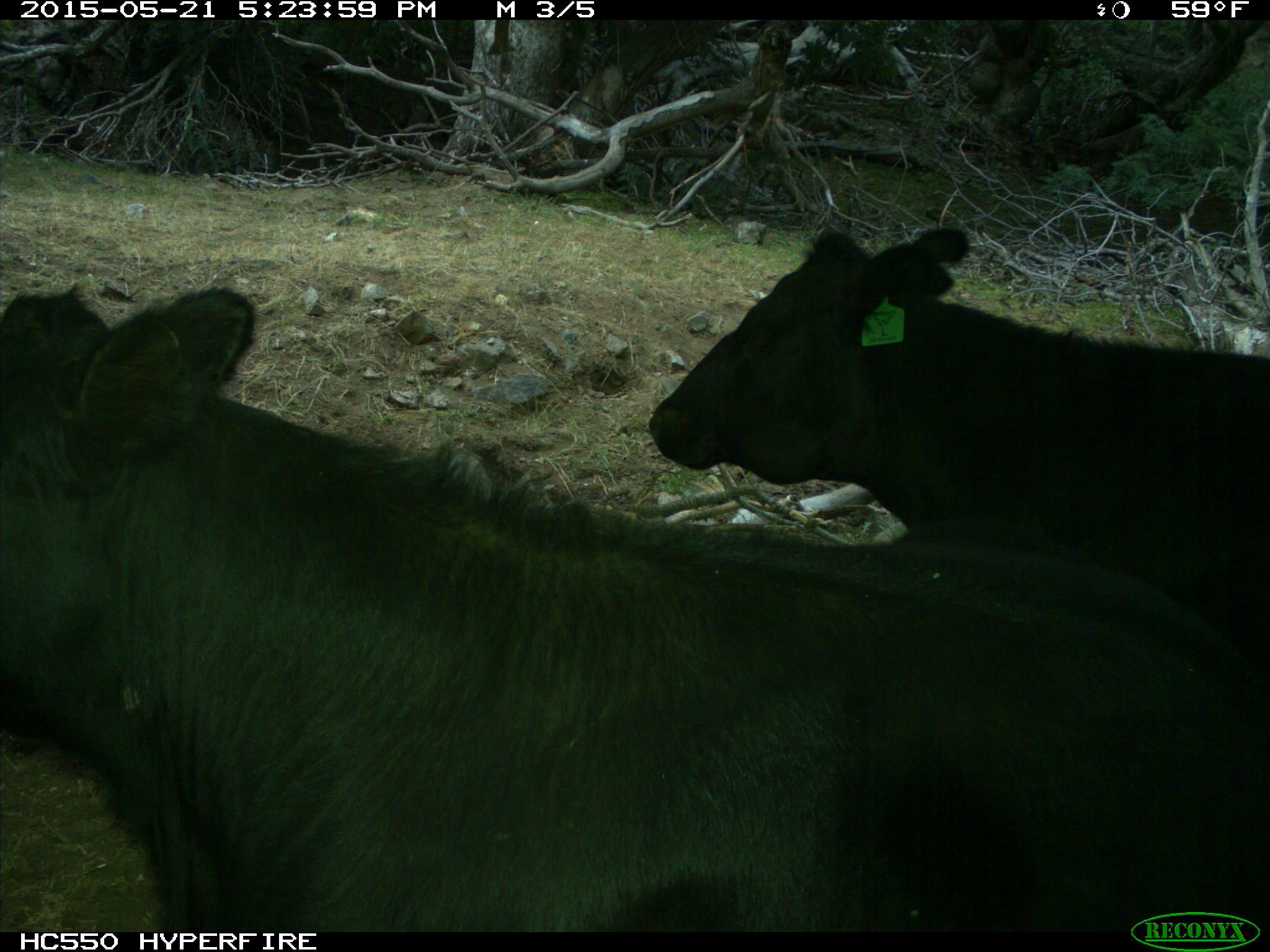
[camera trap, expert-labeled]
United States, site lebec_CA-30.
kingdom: Animalia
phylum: Chordata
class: Mammalia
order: Artiodactyla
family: Bovidae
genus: Bos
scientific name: Bos taurus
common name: domestic cow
Bos taurus (domestic cow).